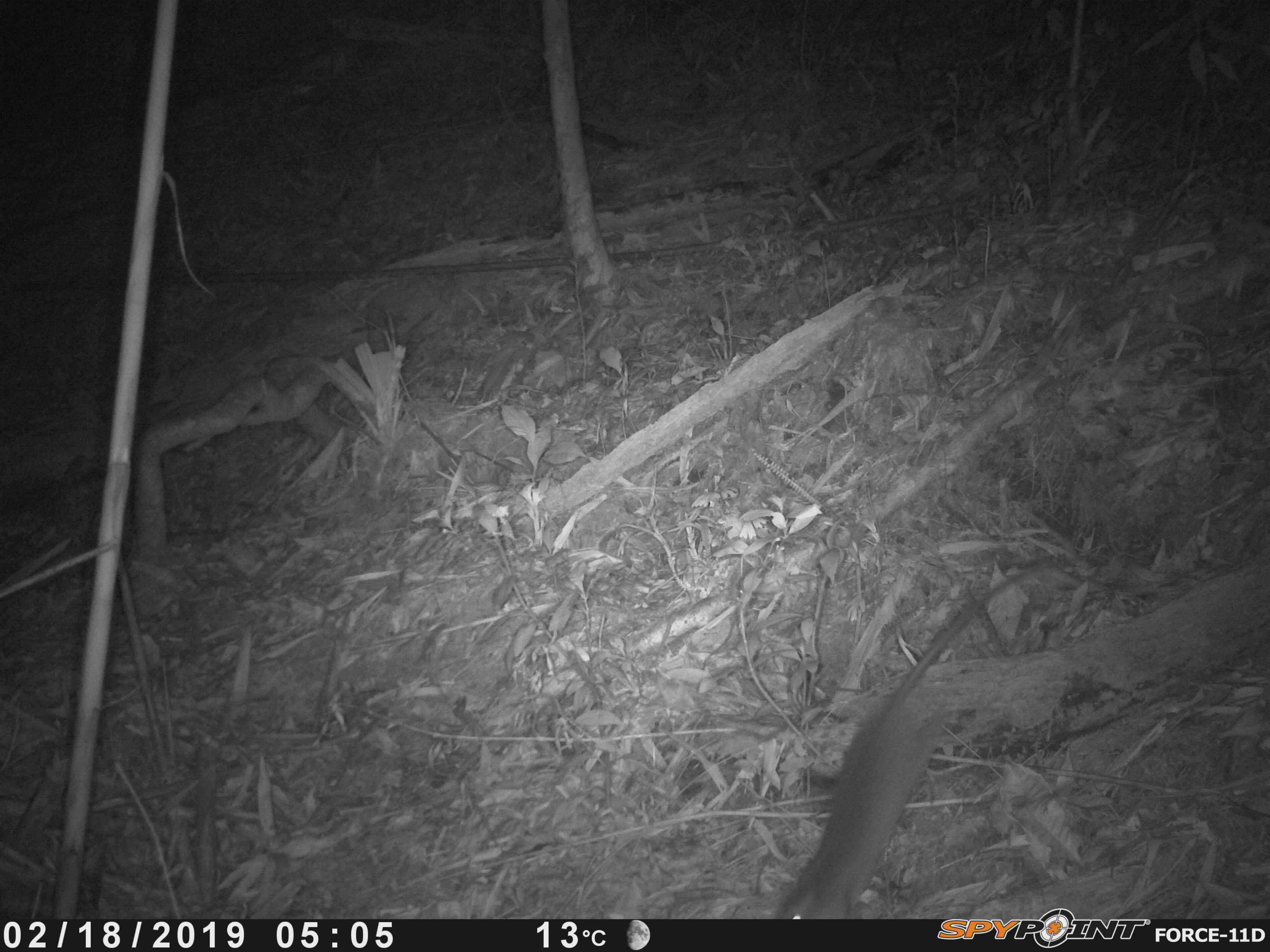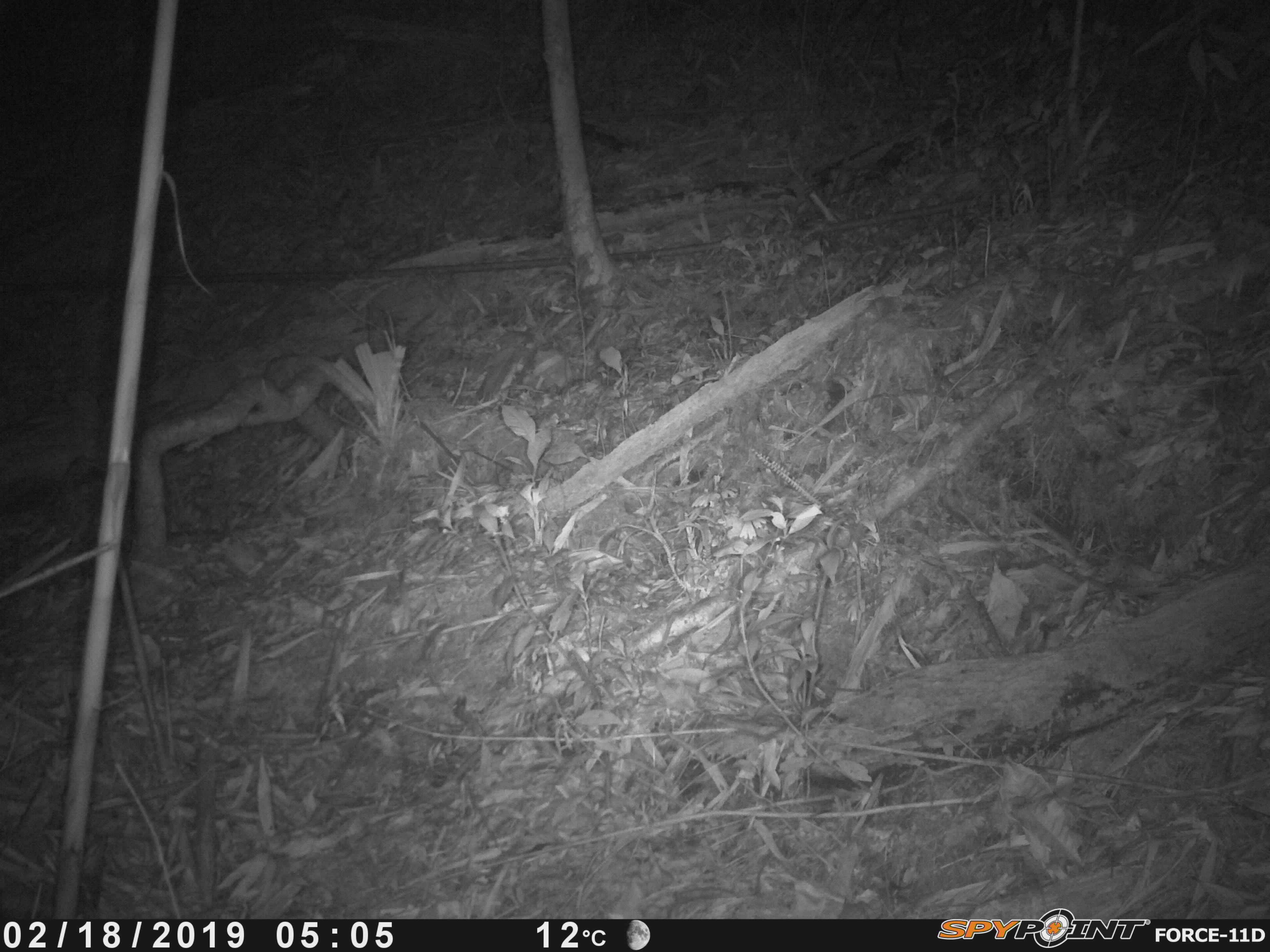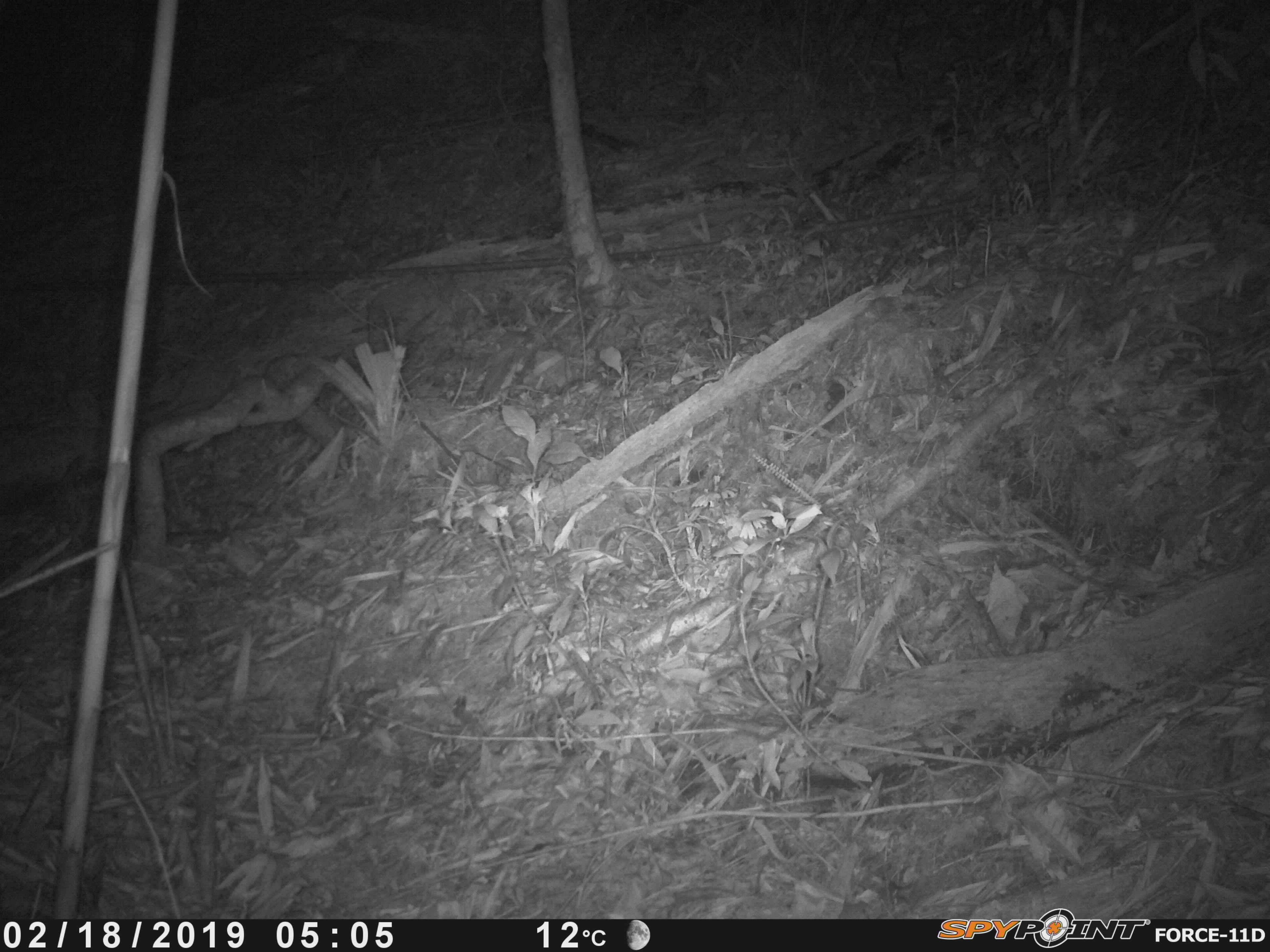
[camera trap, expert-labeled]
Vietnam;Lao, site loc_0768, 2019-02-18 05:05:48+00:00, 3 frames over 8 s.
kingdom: Animalia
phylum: Chordata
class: Mammalia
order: Rodentia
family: Muridae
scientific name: Muridae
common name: old-world mice and rats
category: unidentified murid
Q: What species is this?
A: Unidentified murid (old-world mice and rats) (Muridae).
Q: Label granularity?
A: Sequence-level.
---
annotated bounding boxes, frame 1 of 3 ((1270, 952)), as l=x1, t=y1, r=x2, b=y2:
unidentified murid: l=769, t=556, r=1056, b=919